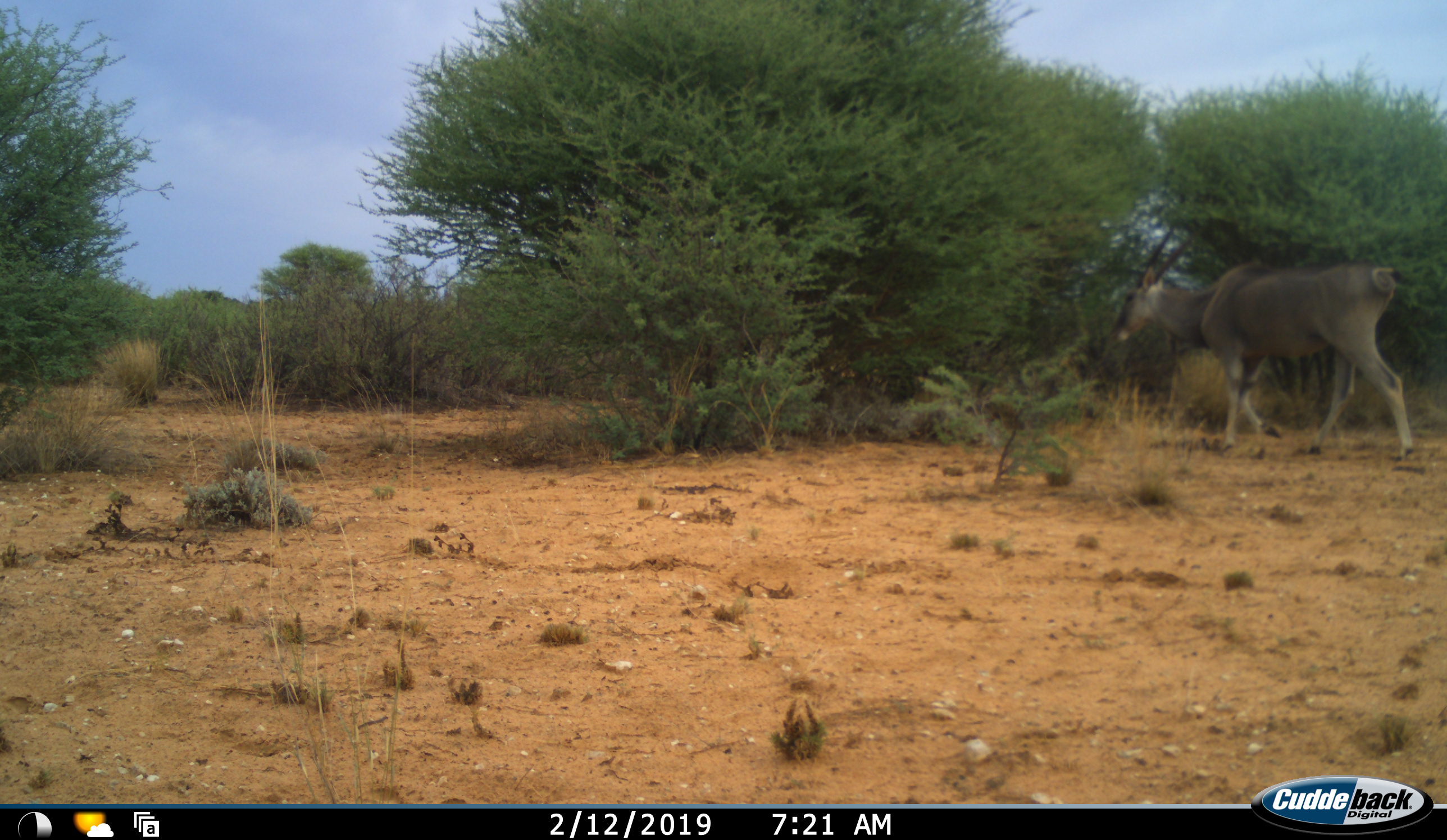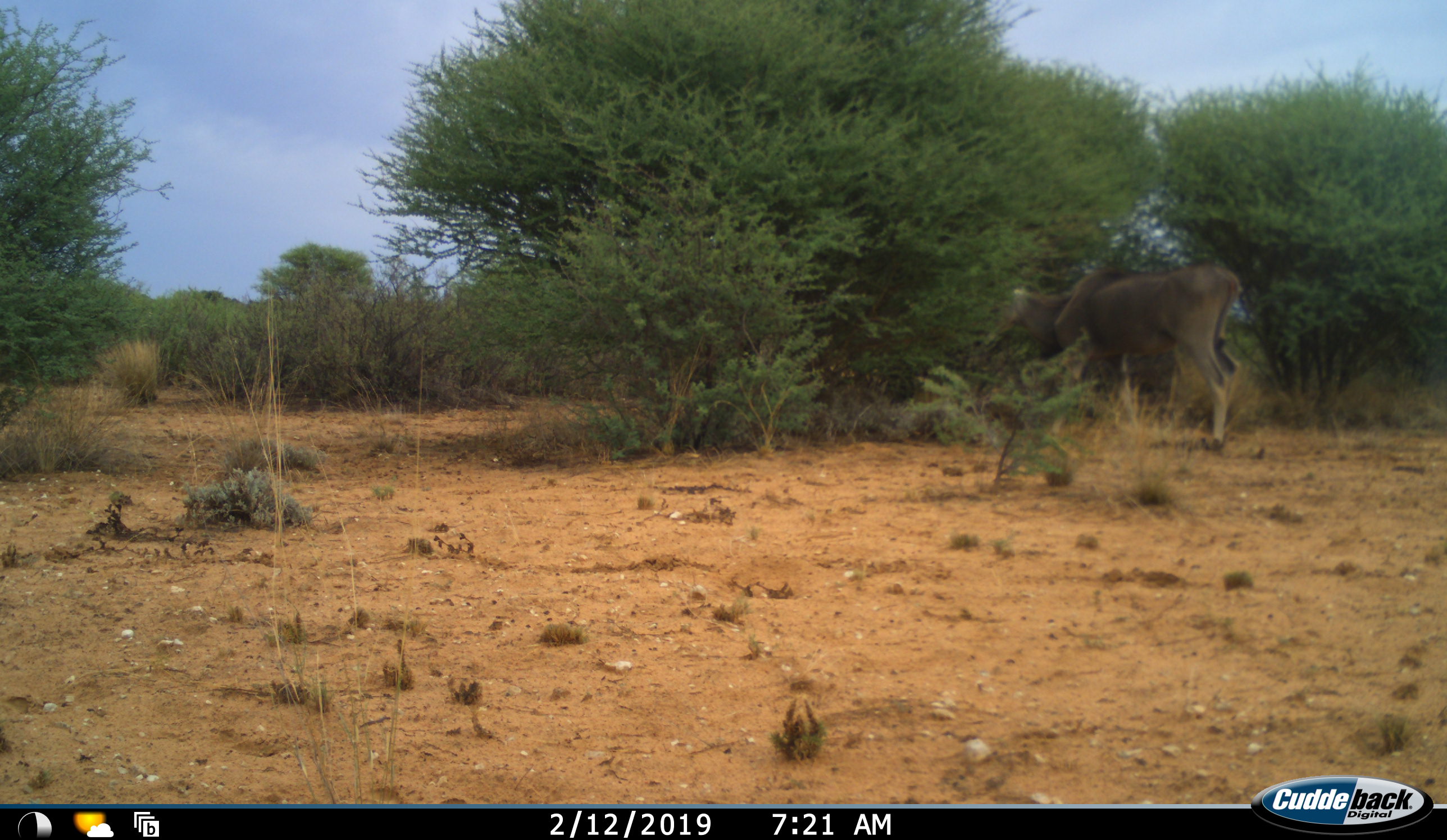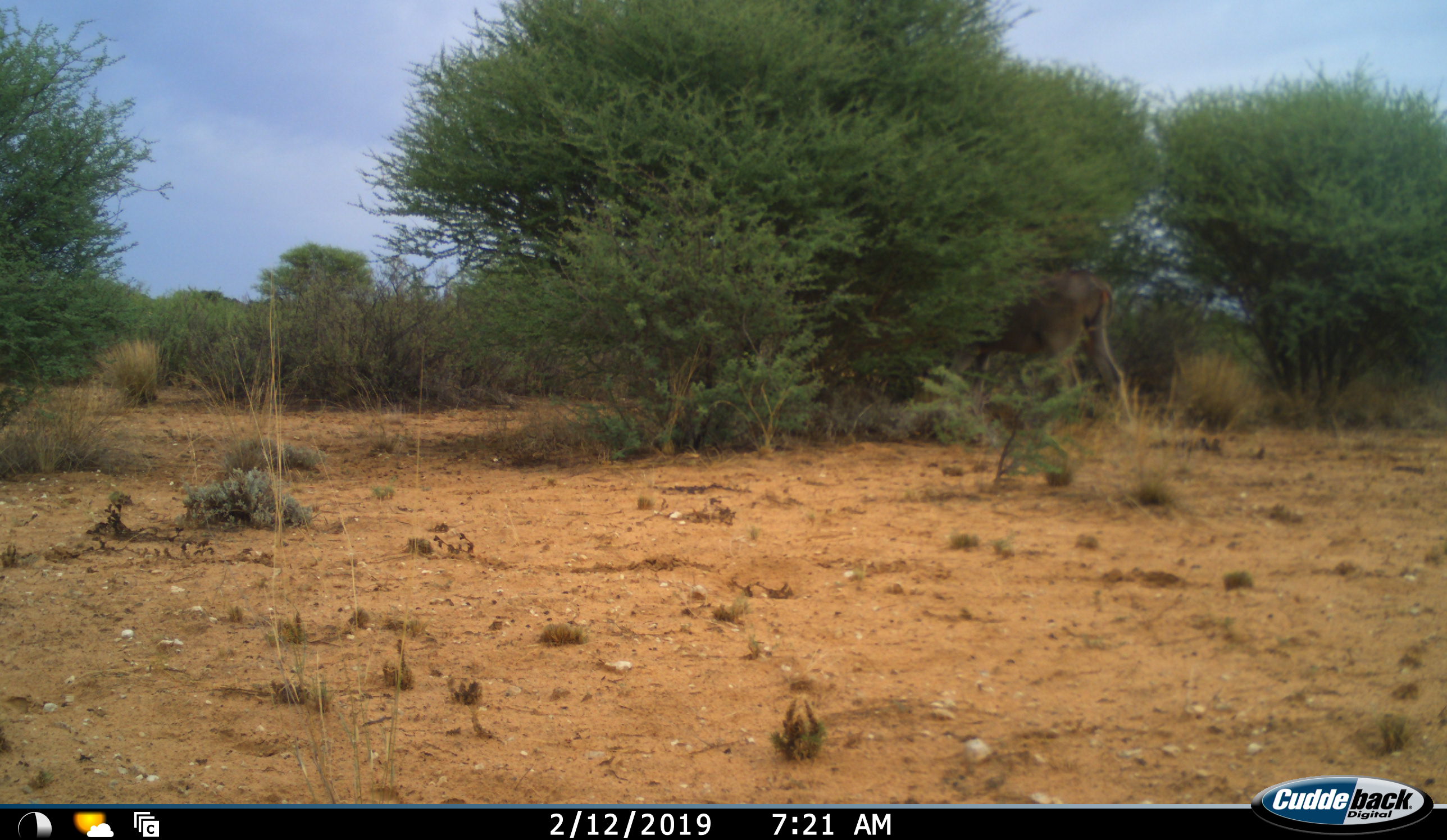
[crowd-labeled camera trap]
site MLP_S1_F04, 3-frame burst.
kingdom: Animalia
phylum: Chordata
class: Mammalia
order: Artiodactyla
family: Bovidae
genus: Tragelaphus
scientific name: Tragelaphus oryx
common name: eland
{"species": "eland (Tragelaphus oryx)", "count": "1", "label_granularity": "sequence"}